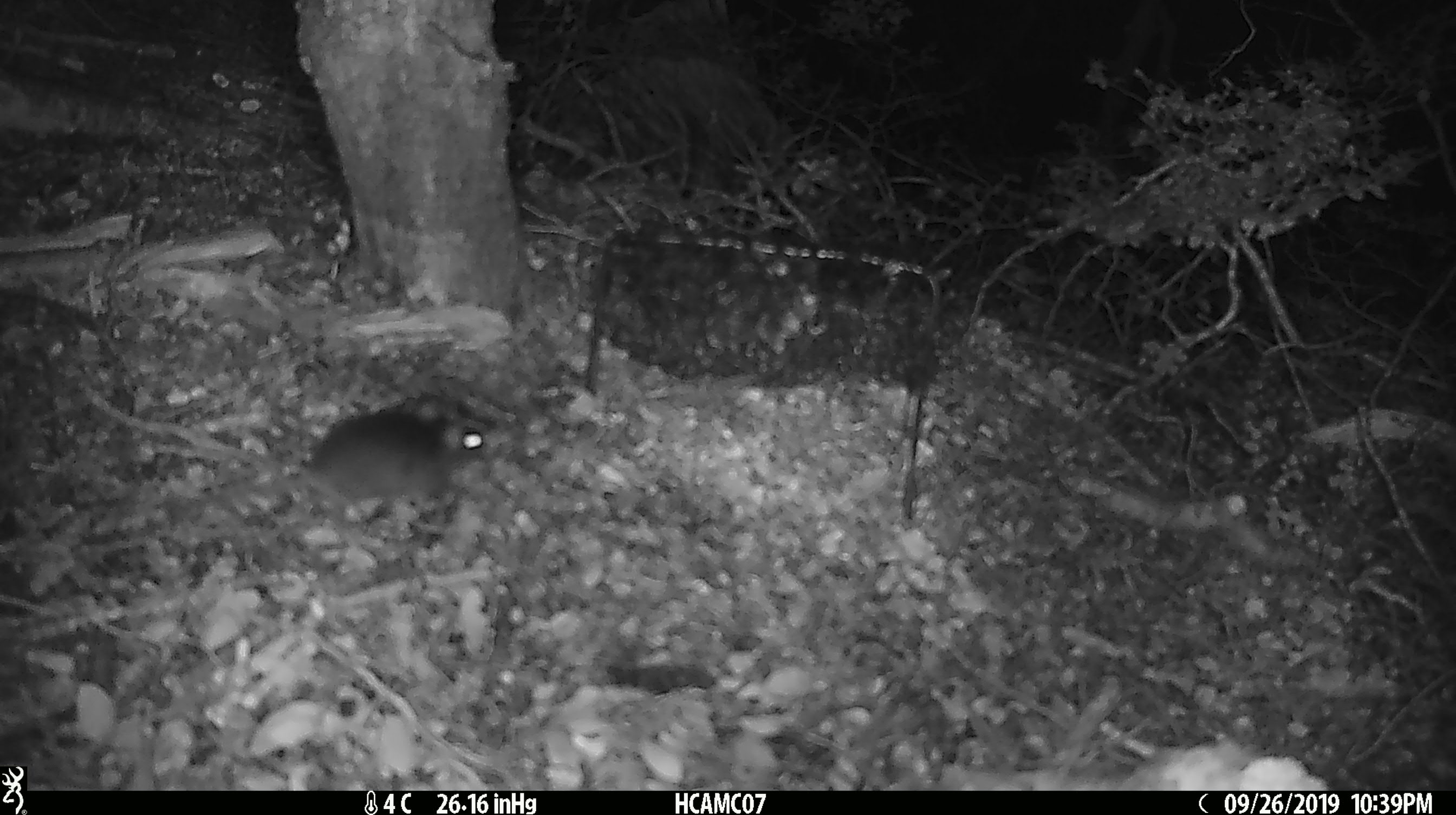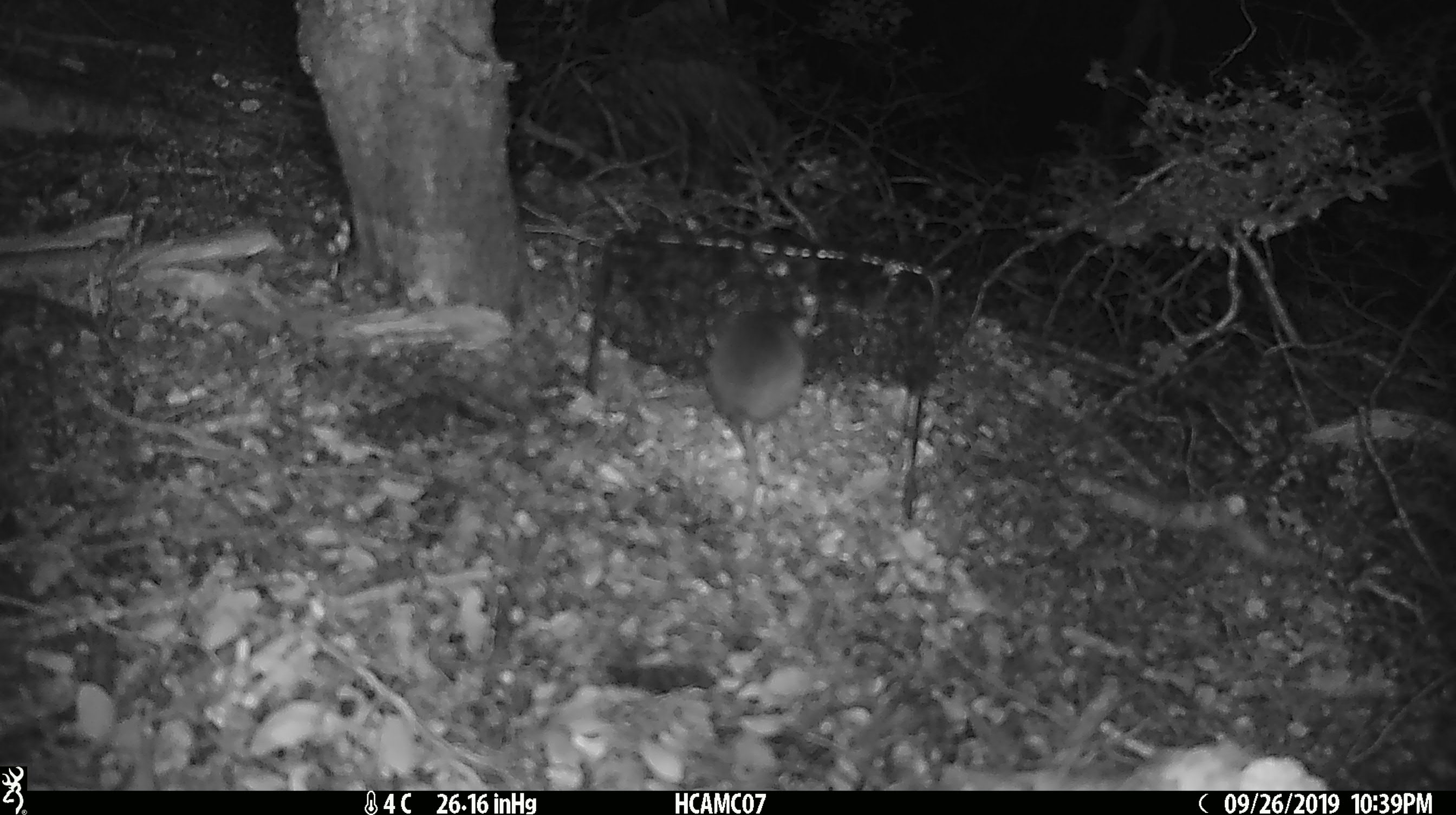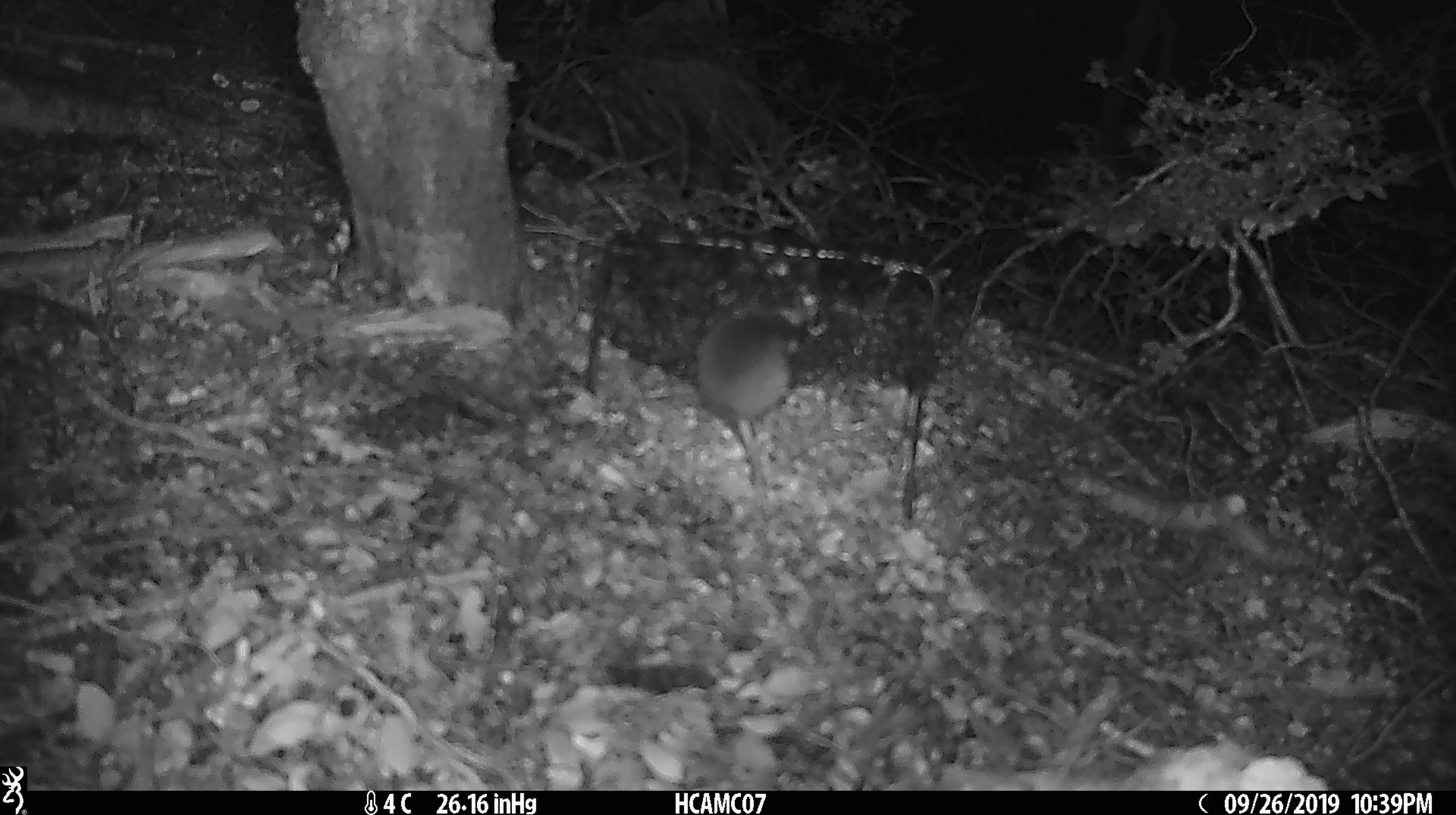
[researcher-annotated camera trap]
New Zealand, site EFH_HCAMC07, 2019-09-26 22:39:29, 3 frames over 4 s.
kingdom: Animalia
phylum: Chordata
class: Mammalia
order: Rodentia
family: Muridae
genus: Mus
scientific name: Mus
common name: mouse